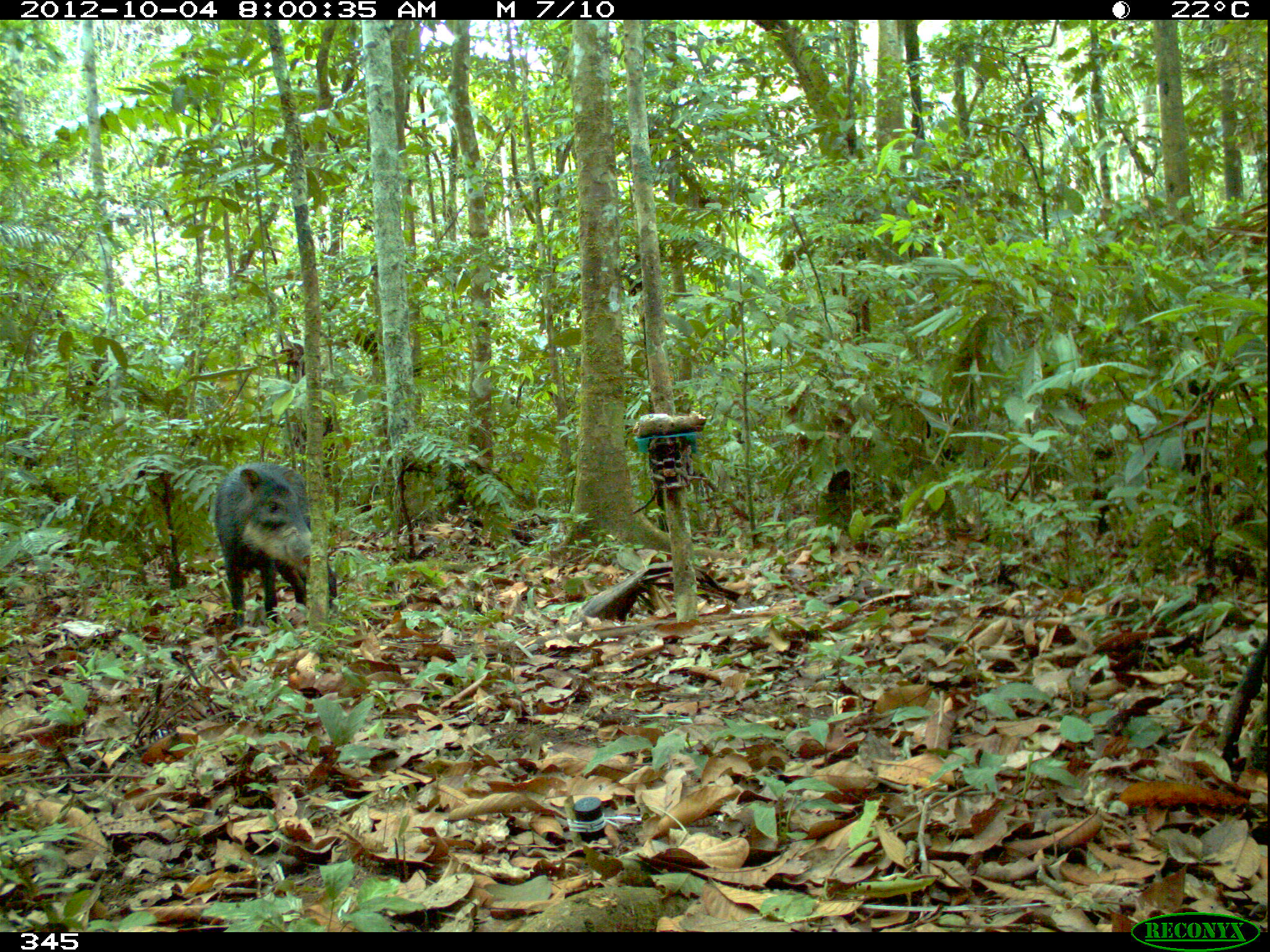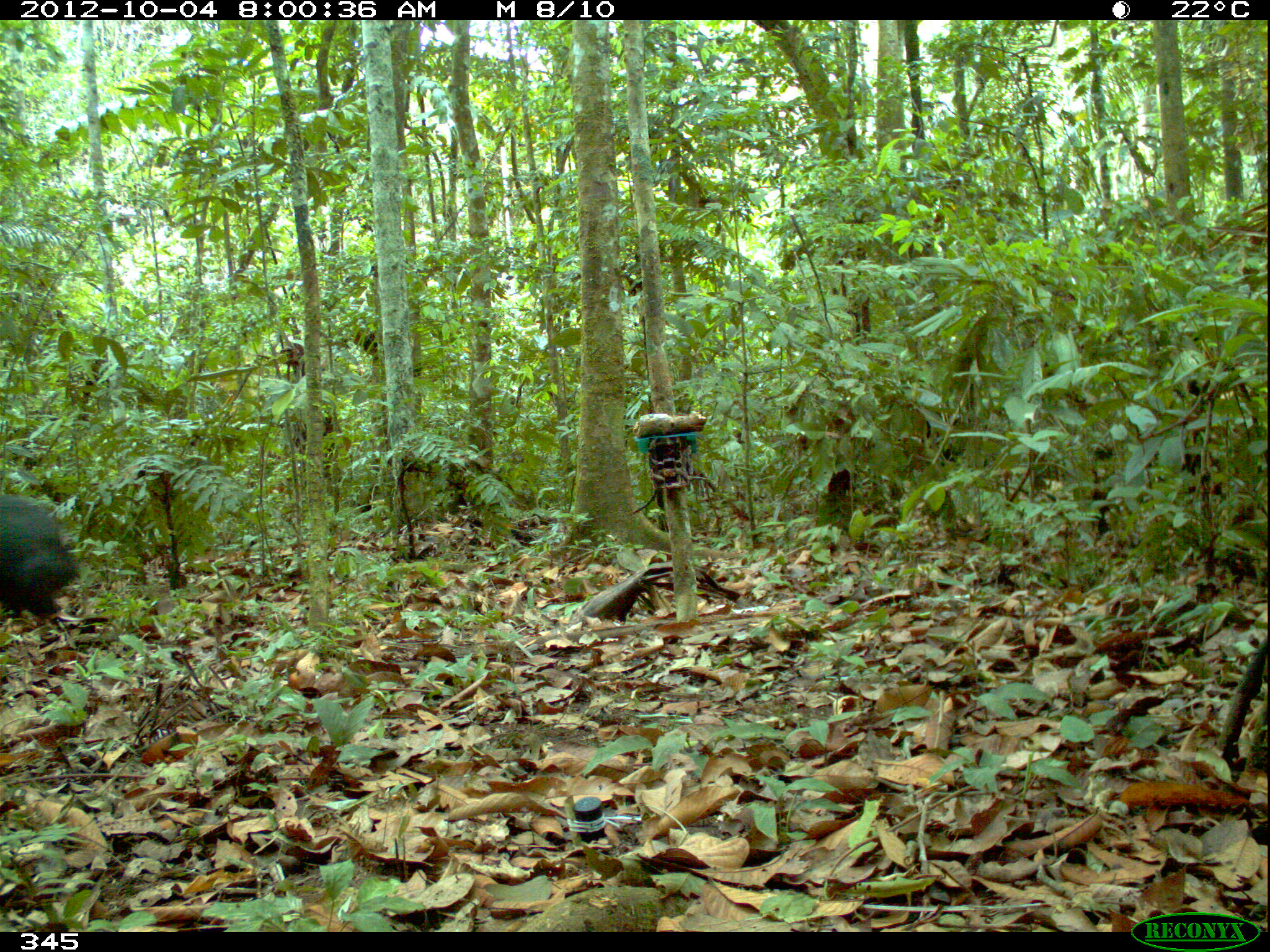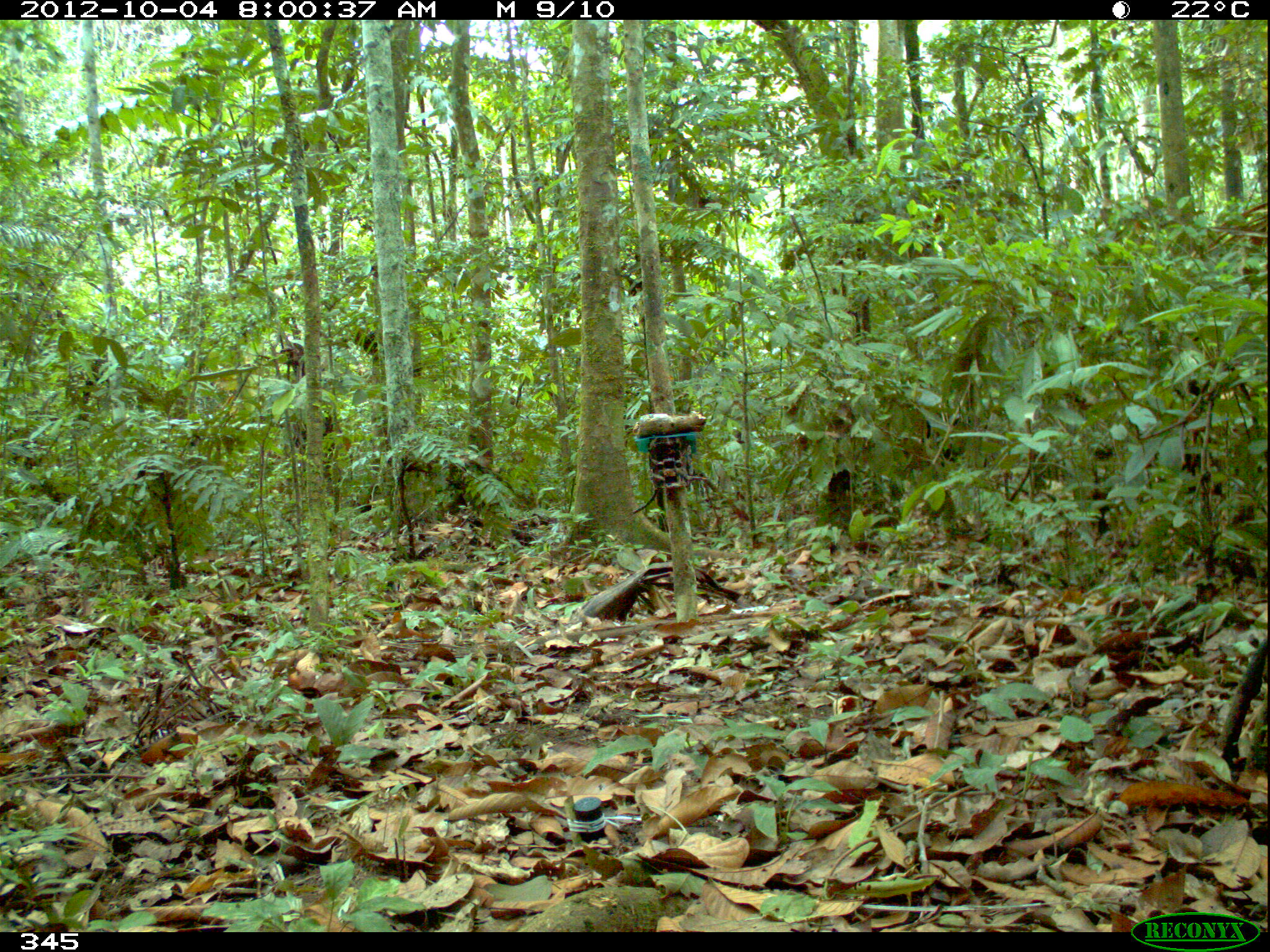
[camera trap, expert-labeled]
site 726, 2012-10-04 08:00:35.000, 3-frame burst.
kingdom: Animalia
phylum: Chordata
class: Mammalia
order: Artiodactyla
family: Tayassuidae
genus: Tayassu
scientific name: Tayassu pecari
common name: white-lipped peccary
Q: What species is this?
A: Tayassu pecari (white-lipped peccary).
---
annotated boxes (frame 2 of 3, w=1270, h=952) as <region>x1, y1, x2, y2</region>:
tayassu pecari: <region>0, 491, 82, 630</region>